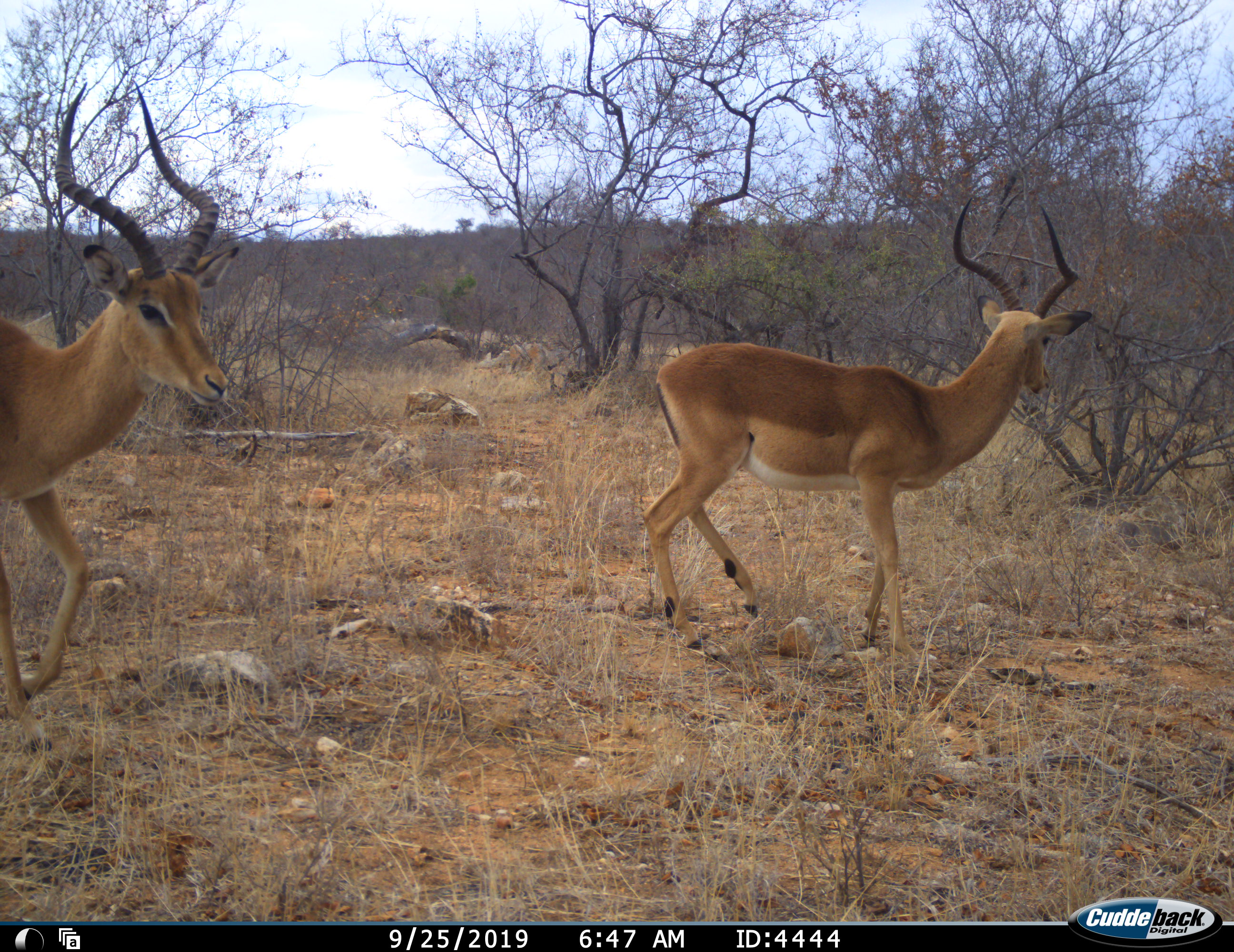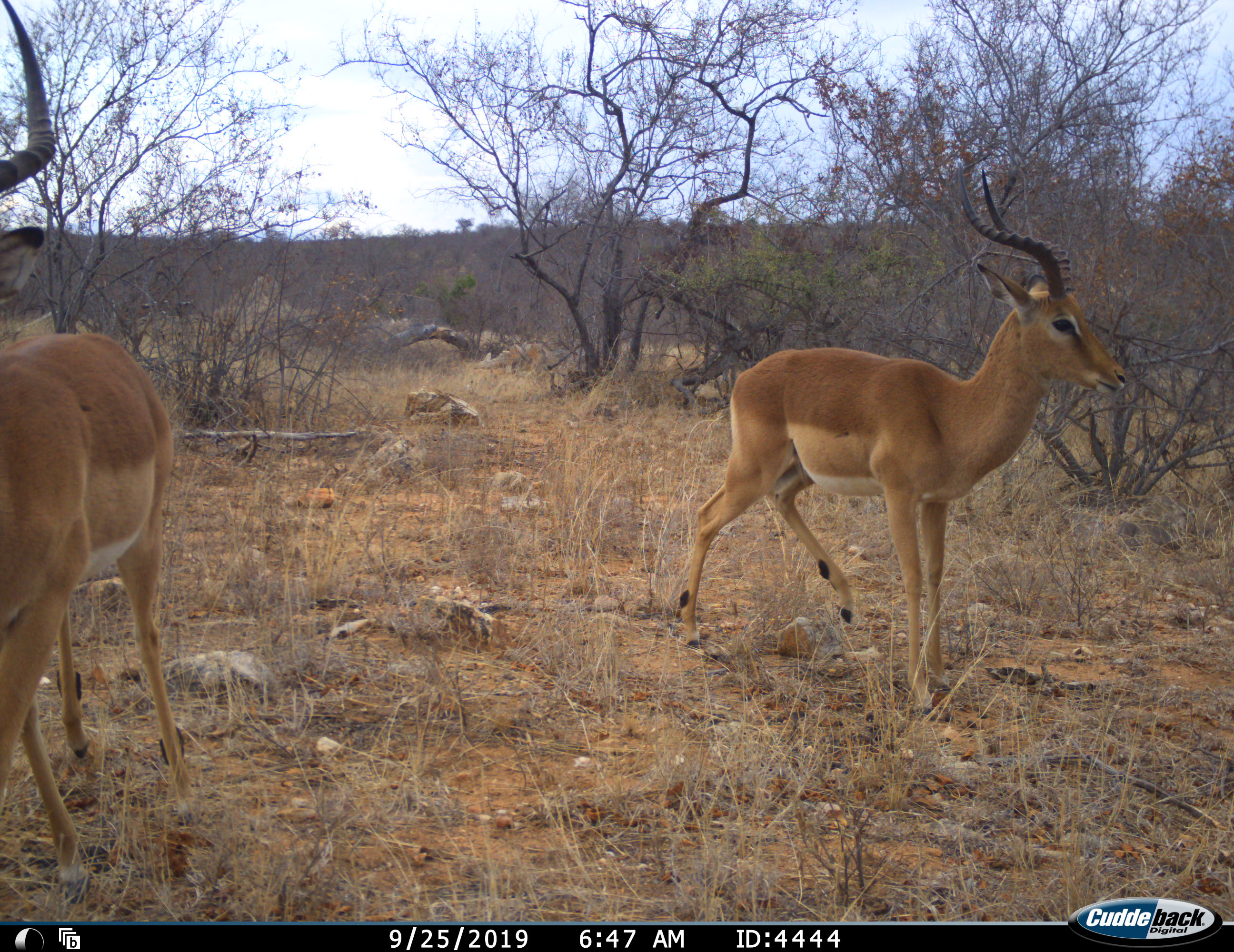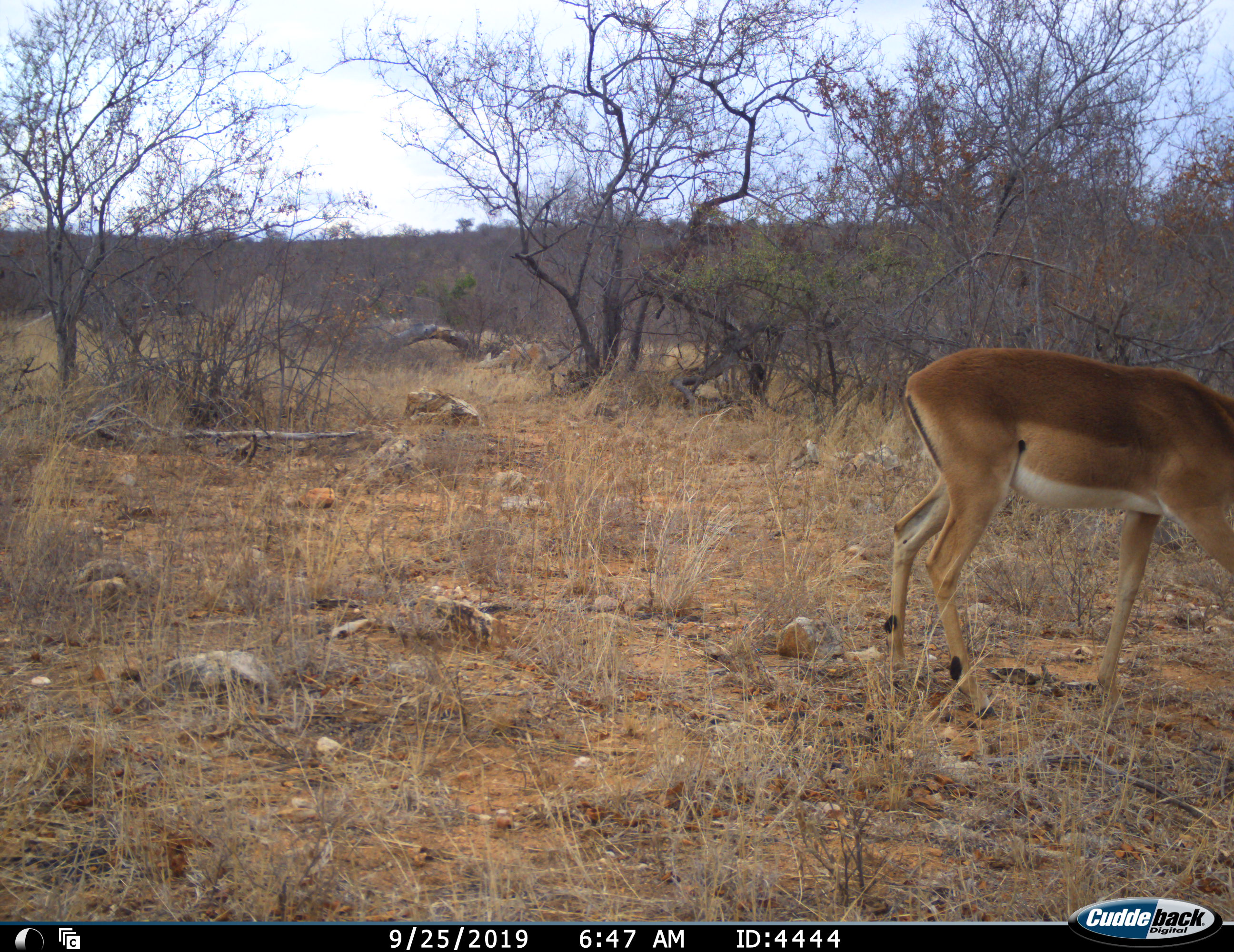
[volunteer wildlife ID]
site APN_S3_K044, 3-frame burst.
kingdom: Animalia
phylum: Chordata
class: Mammalia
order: Artiodactyla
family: Bovidae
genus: Aepyceros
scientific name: Aepyceros melampus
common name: impala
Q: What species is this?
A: Impala (Aepyceros melampus).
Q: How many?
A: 2.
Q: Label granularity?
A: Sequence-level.